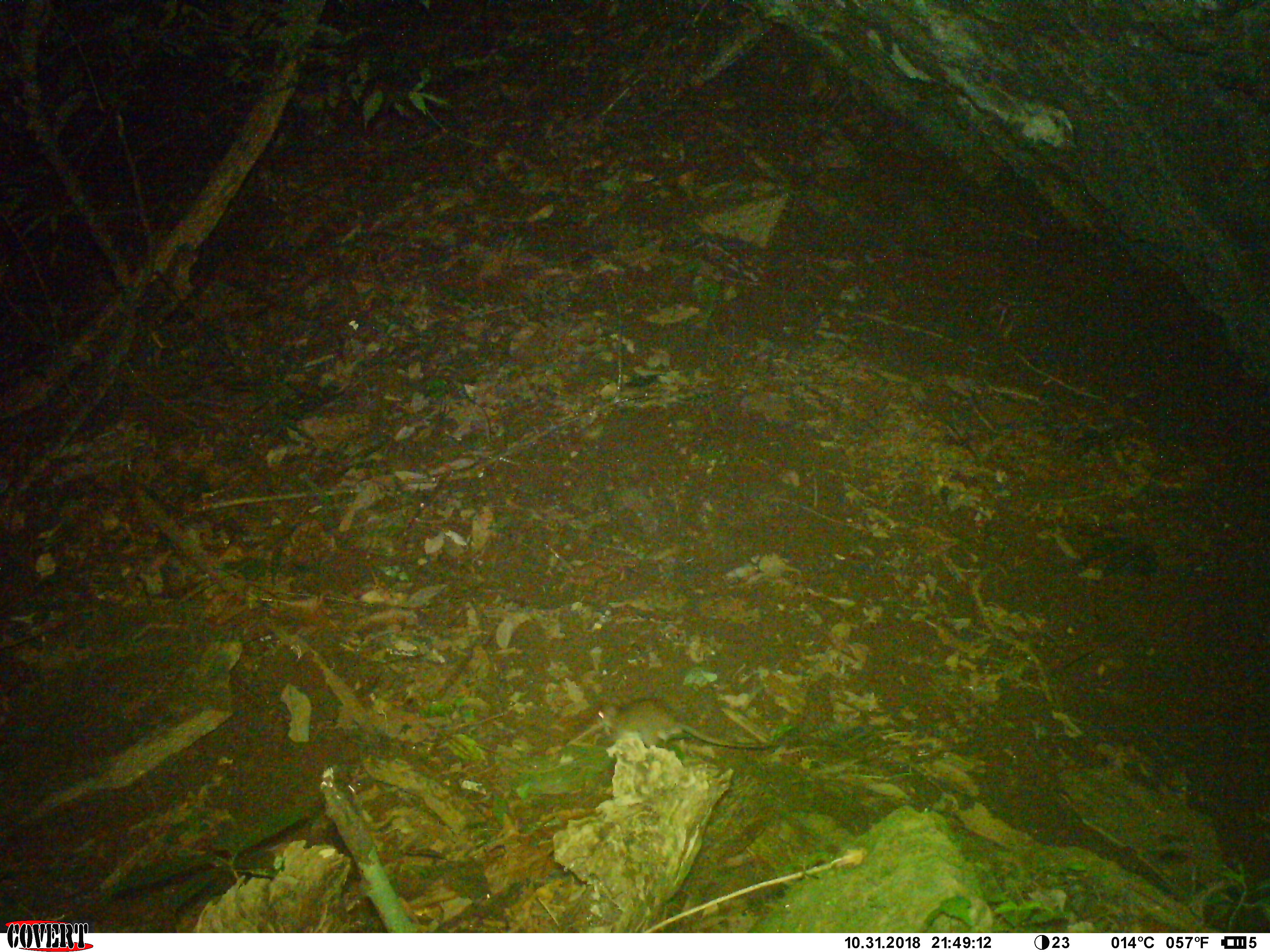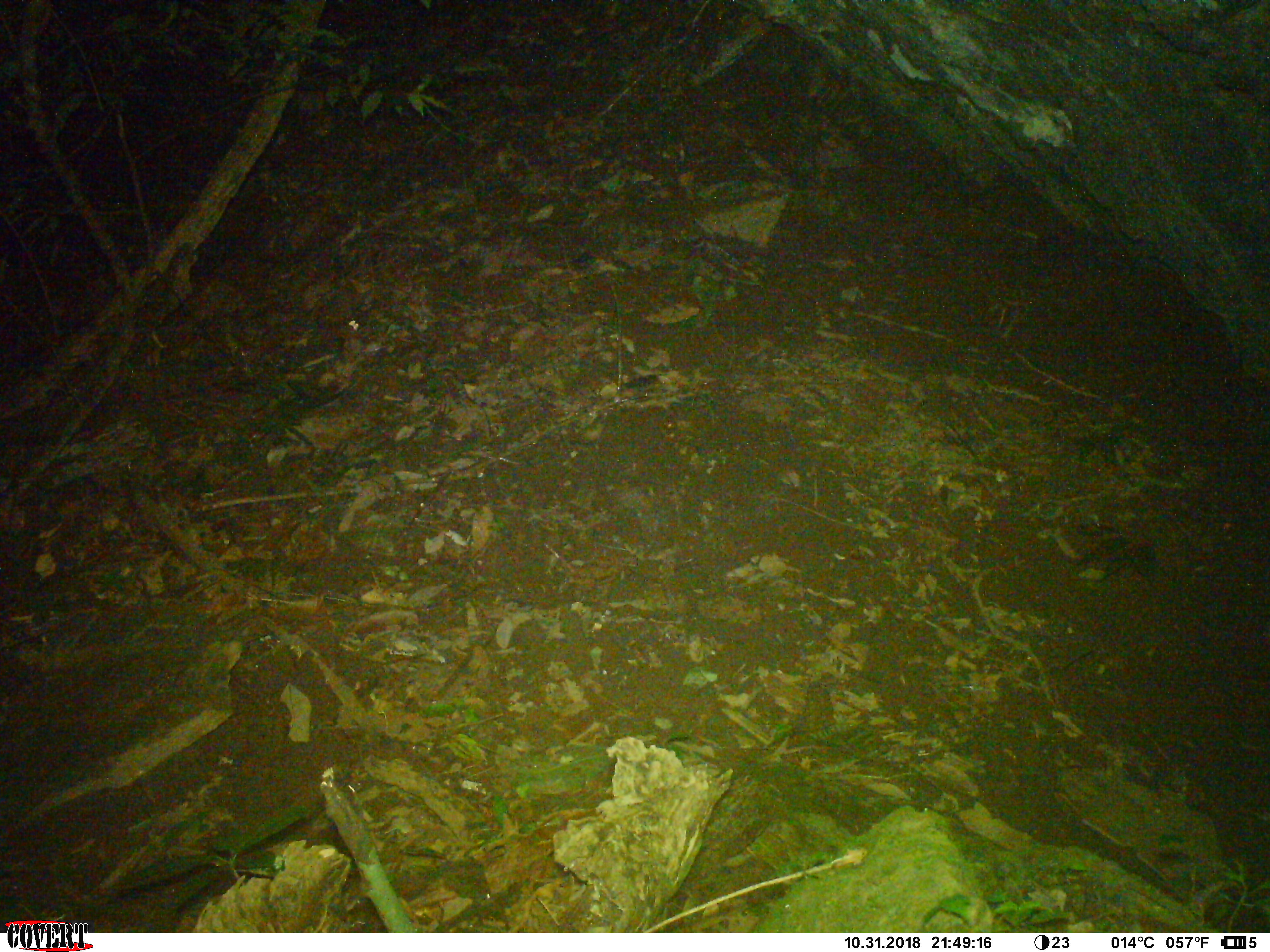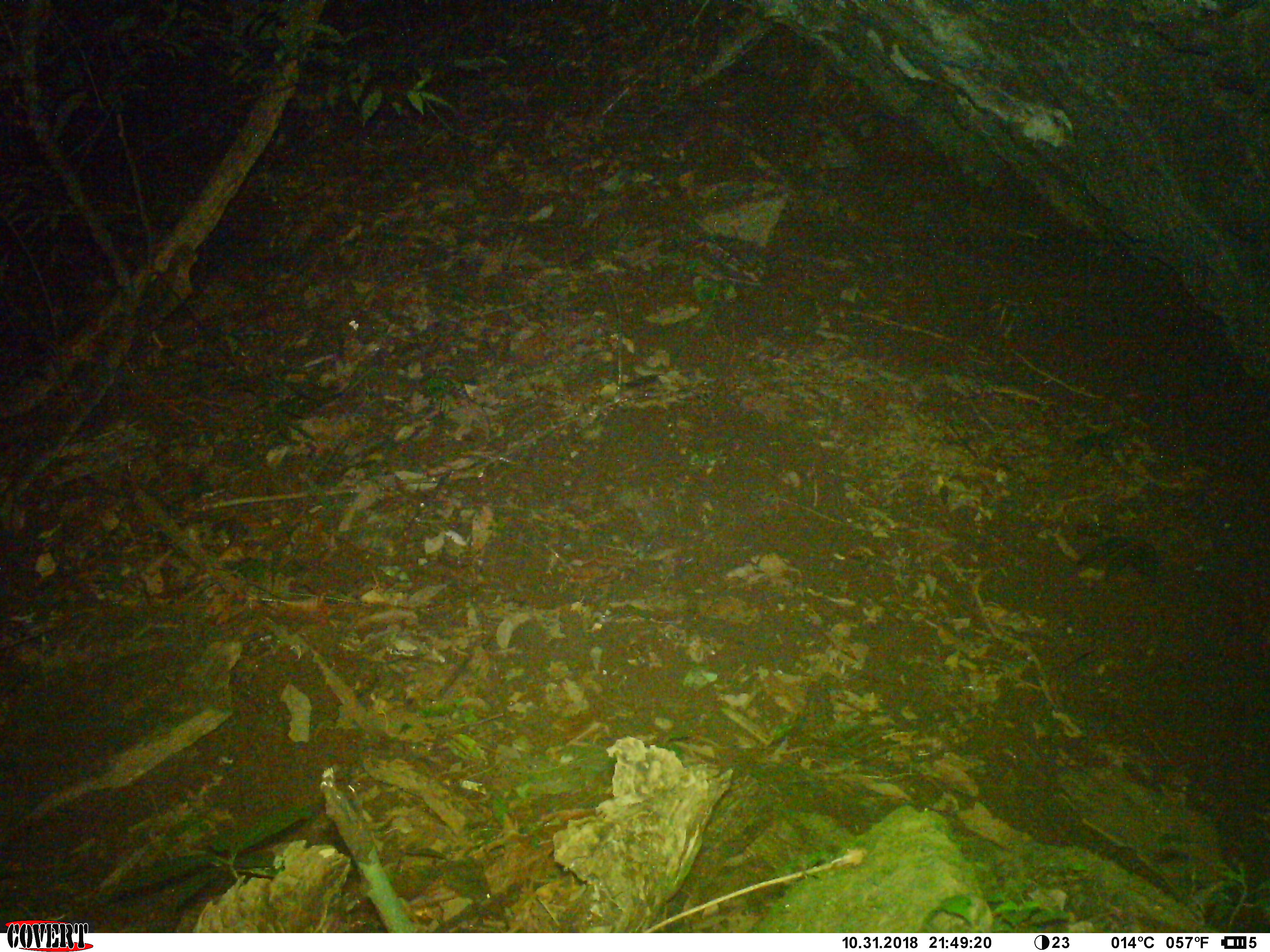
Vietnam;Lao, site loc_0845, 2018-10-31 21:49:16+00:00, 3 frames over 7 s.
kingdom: Animalia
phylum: Chordata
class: Mammalia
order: Rodentia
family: Muridae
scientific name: Muridae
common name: old-world mice and rats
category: unidentified murid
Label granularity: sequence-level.